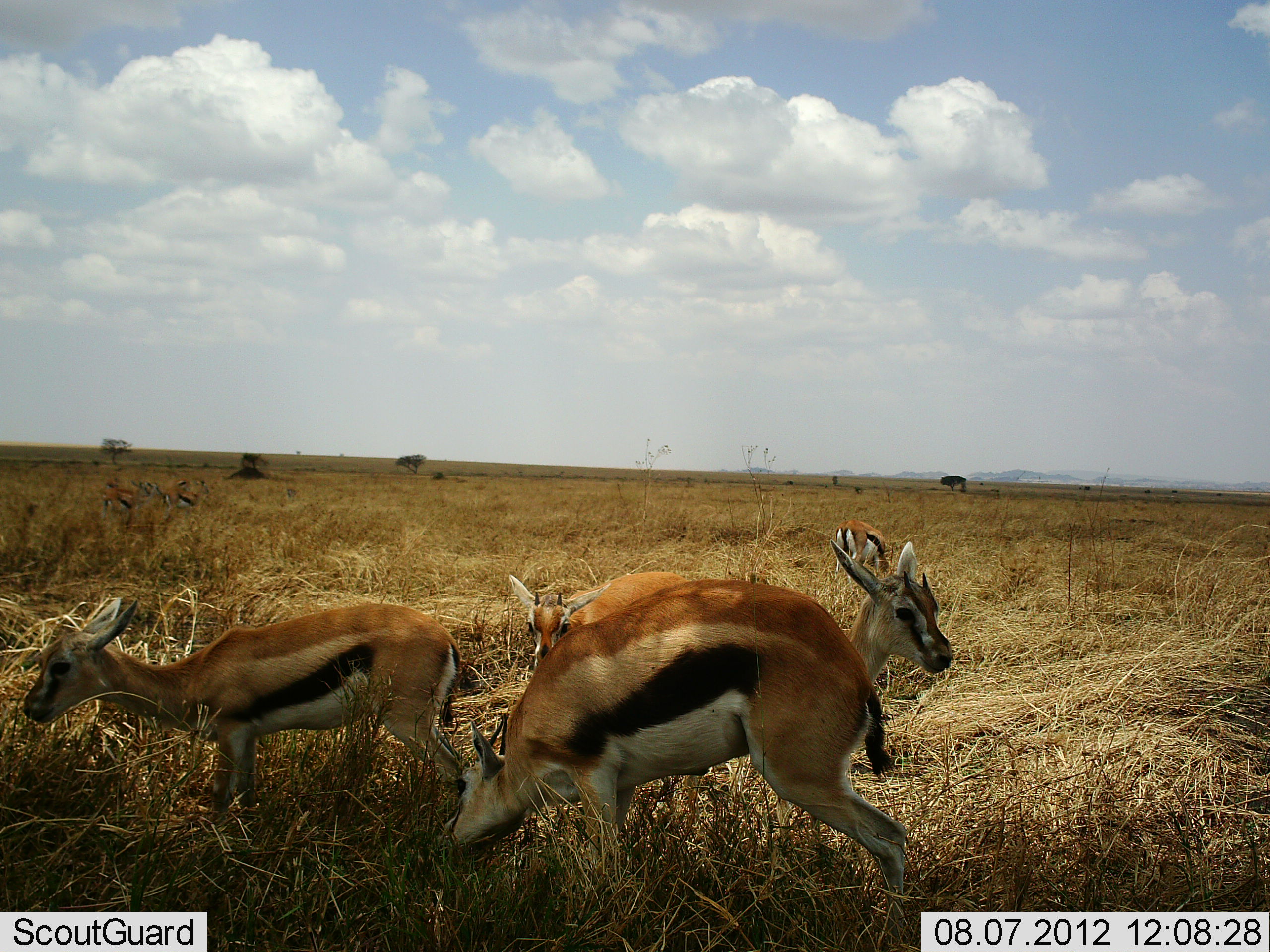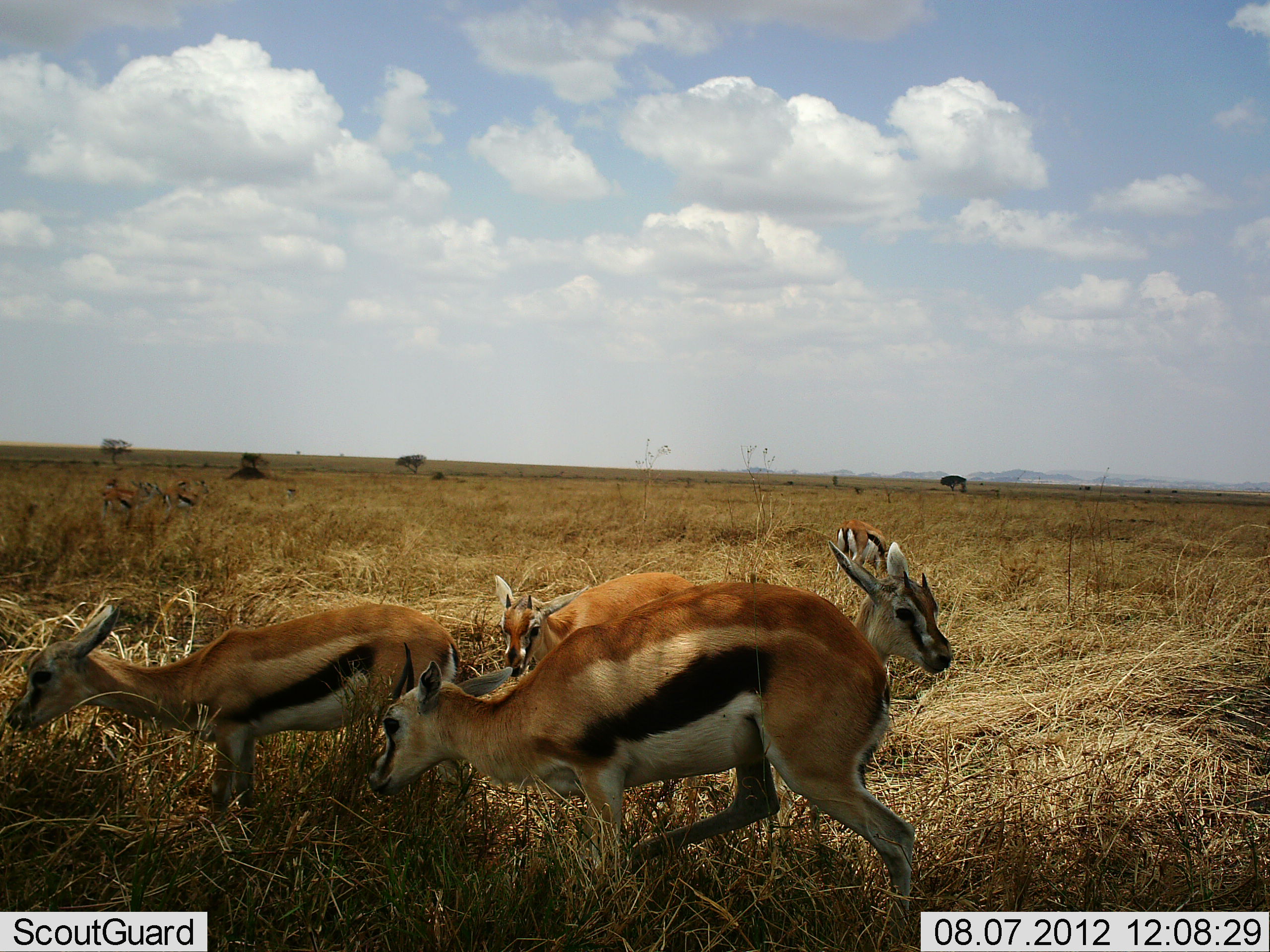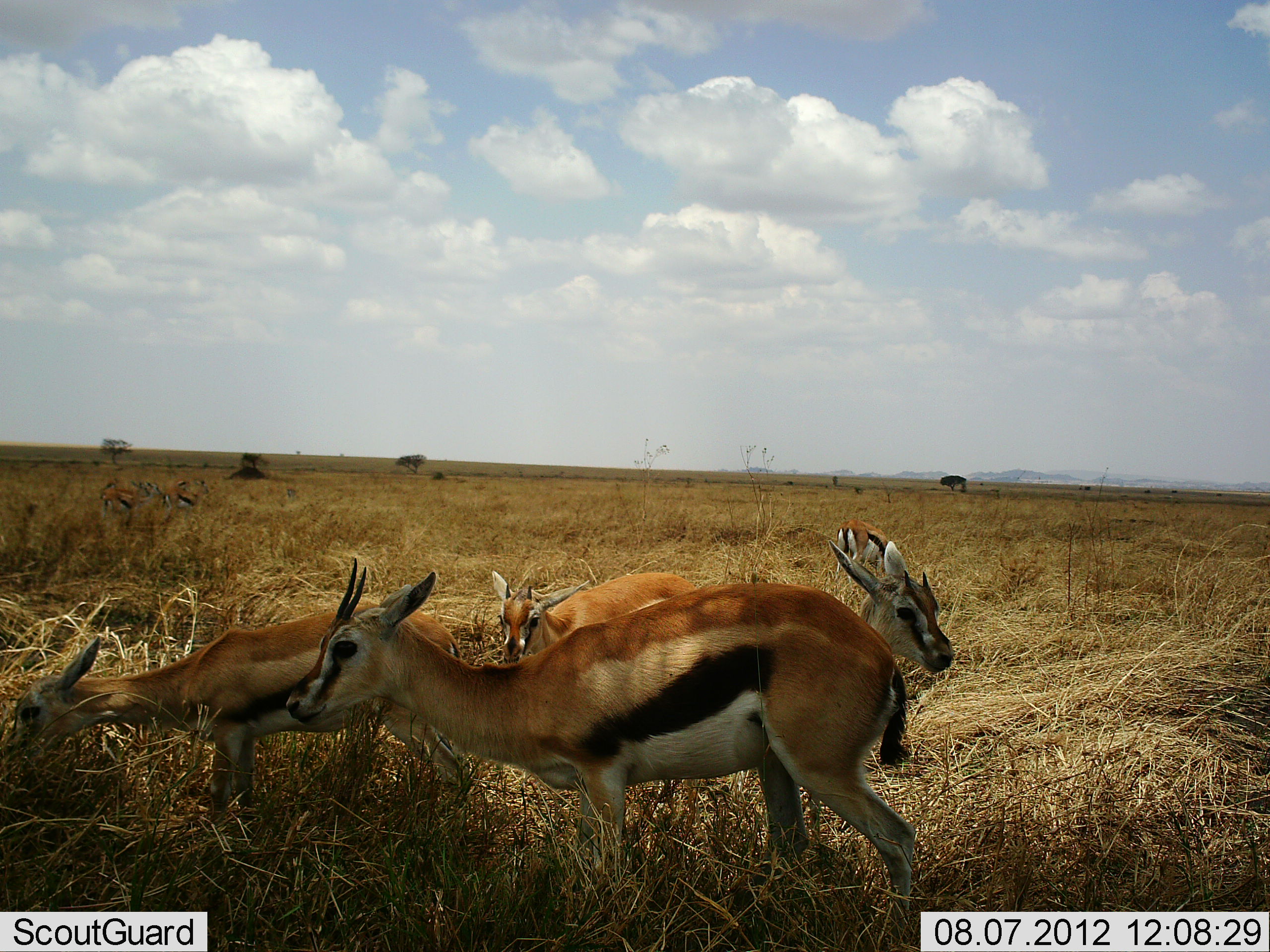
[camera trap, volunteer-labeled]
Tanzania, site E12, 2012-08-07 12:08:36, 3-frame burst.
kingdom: Animalia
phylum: Chordata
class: Mammalia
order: Artiodactyla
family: Bovidae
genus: Eudorcas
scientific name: Eudorcas thomsonii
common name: thomson's gazelle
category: gazellethomsons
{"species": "gazellethomsons (thomson's gazelle) (Eudorcas thomsonii)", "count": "8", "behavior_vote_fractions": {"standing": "56%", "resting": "22%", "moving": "0%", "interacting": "0%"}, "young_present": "33%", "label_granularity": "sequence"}